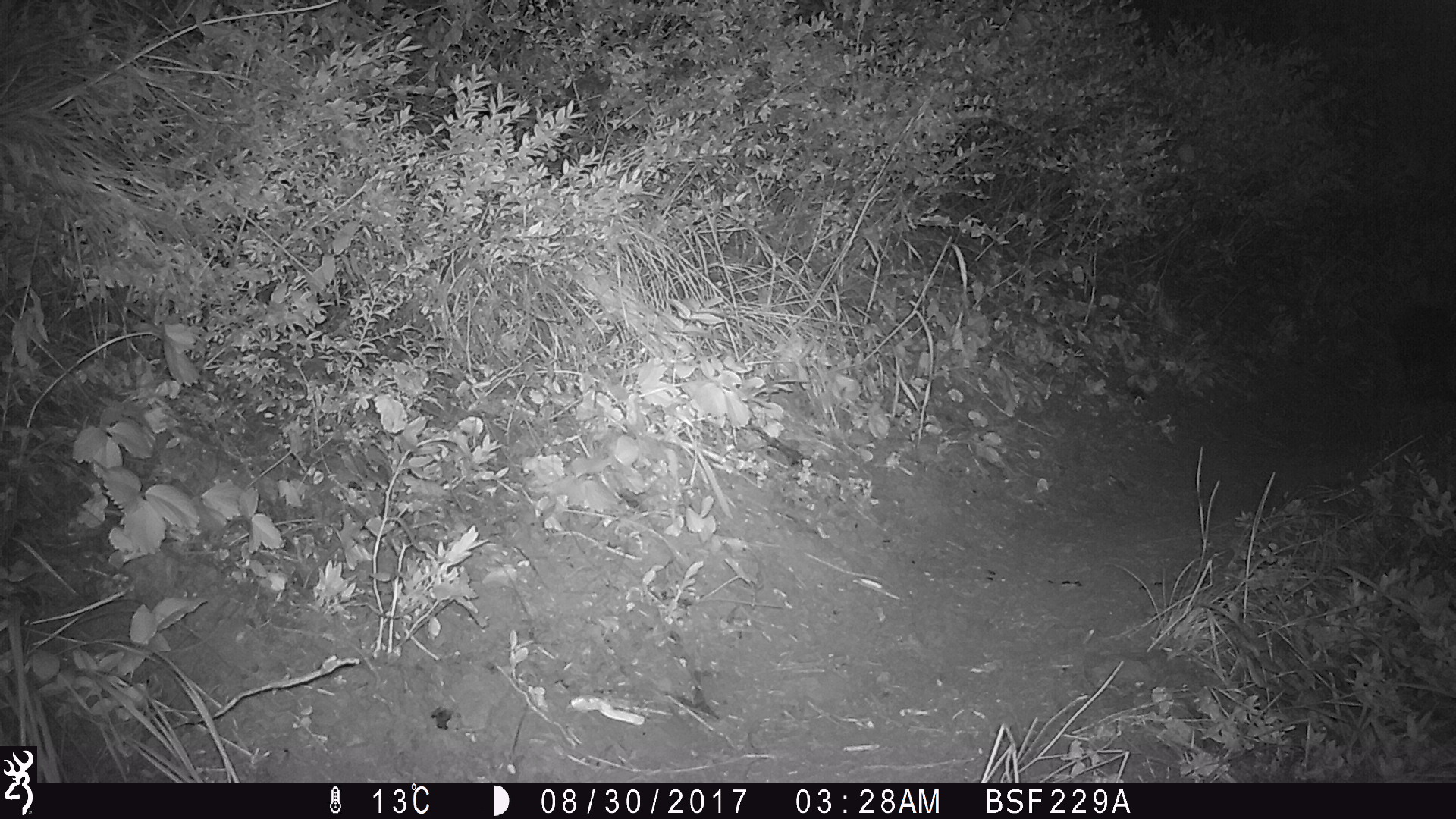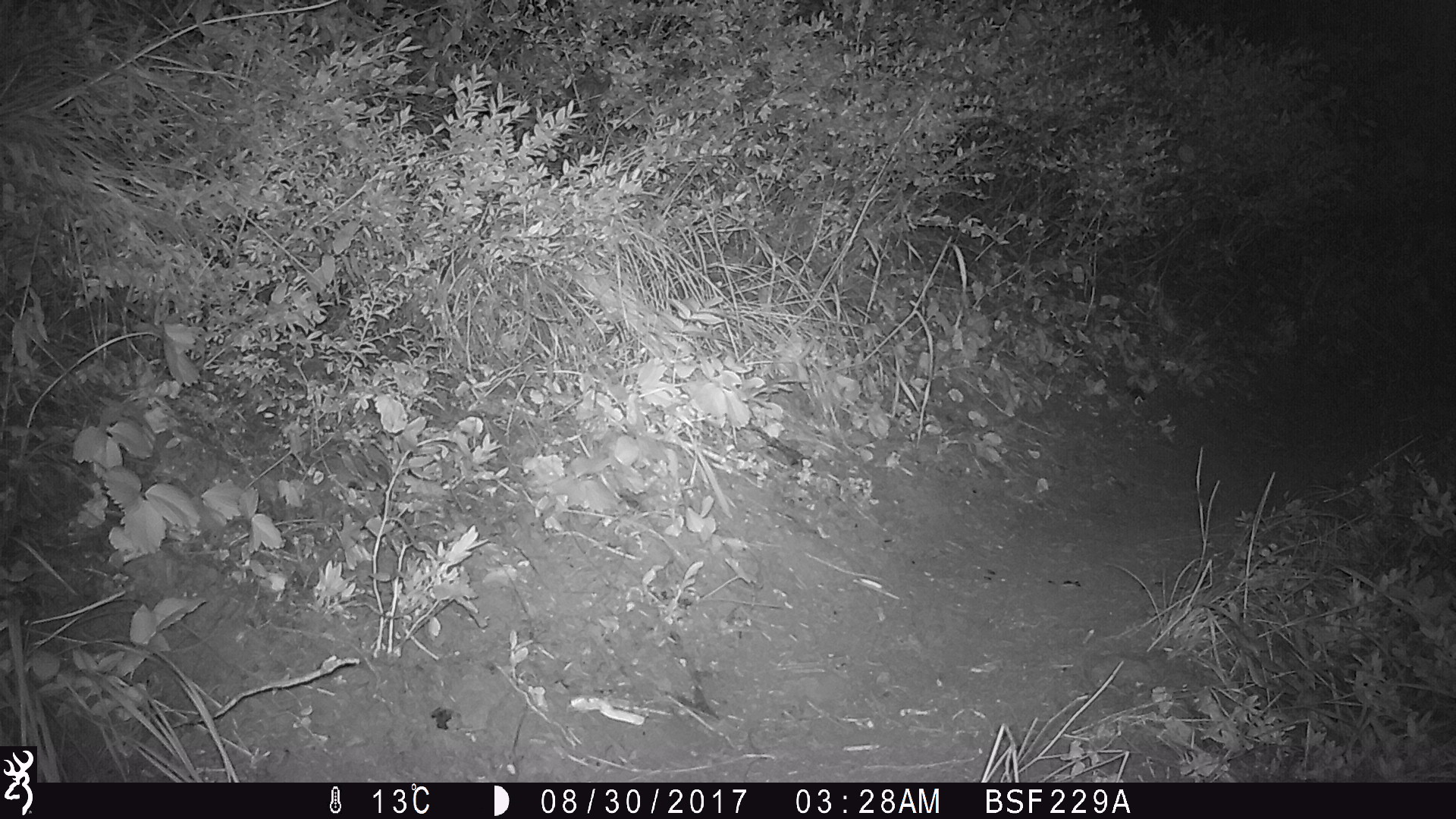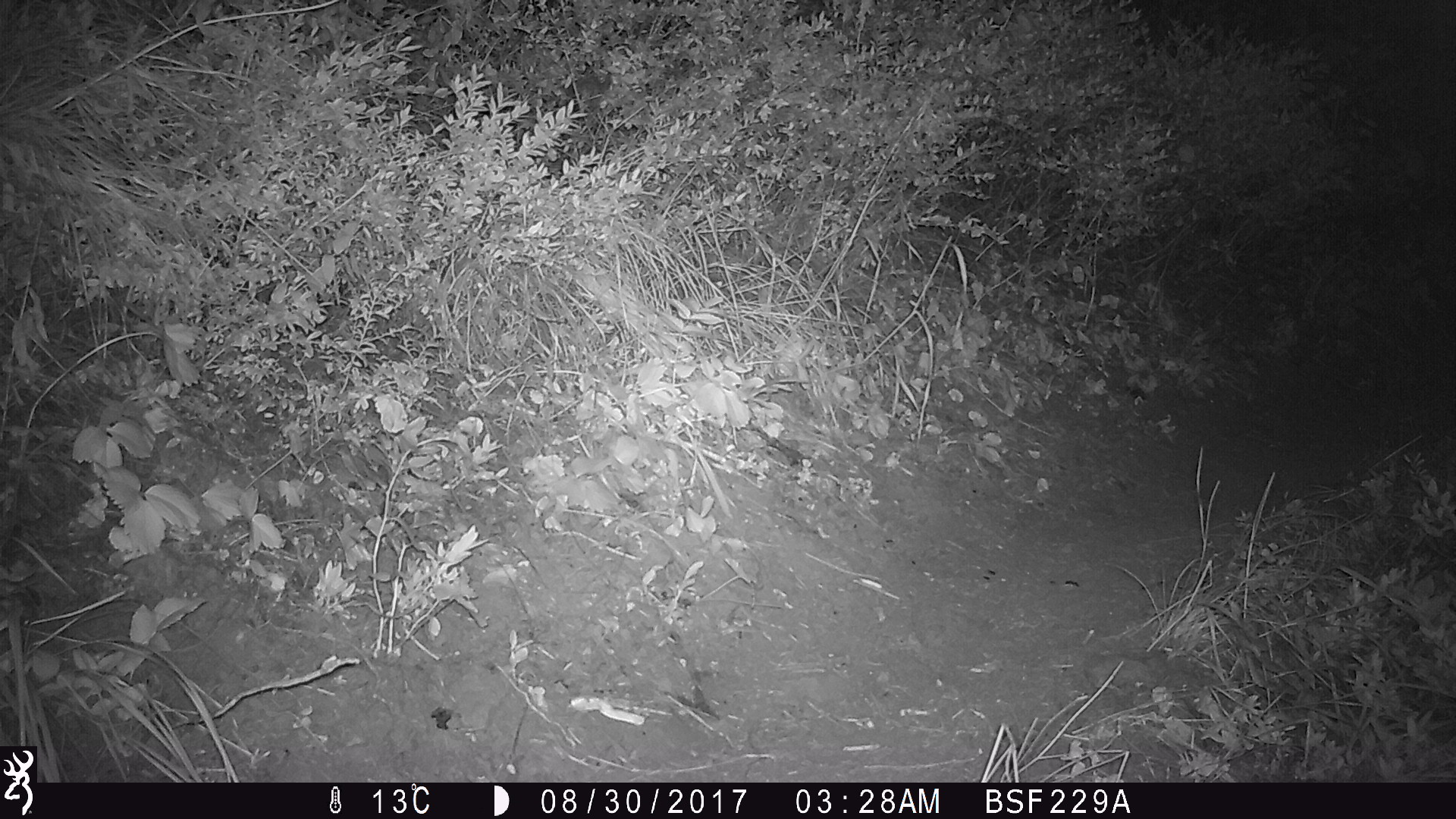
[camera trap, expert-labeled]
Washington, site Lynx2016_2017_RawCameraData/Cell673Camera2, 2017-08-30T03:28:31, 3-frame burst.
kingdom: Animalia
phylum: Chordata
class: Mammalia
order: Lagomorpha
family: Leporidae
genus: Lepus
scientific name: Lepus americanus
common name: snowshoe hare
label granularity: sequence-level